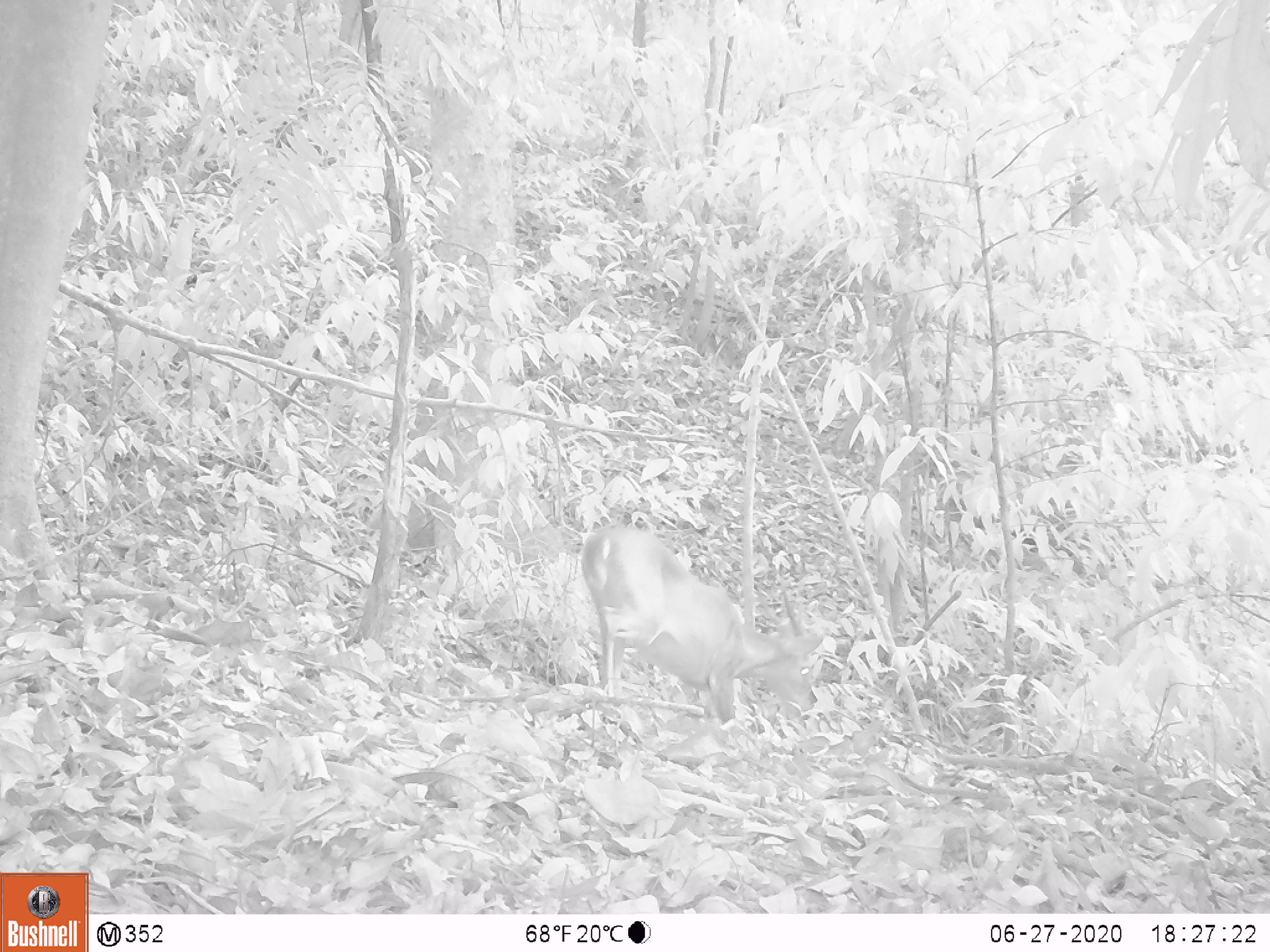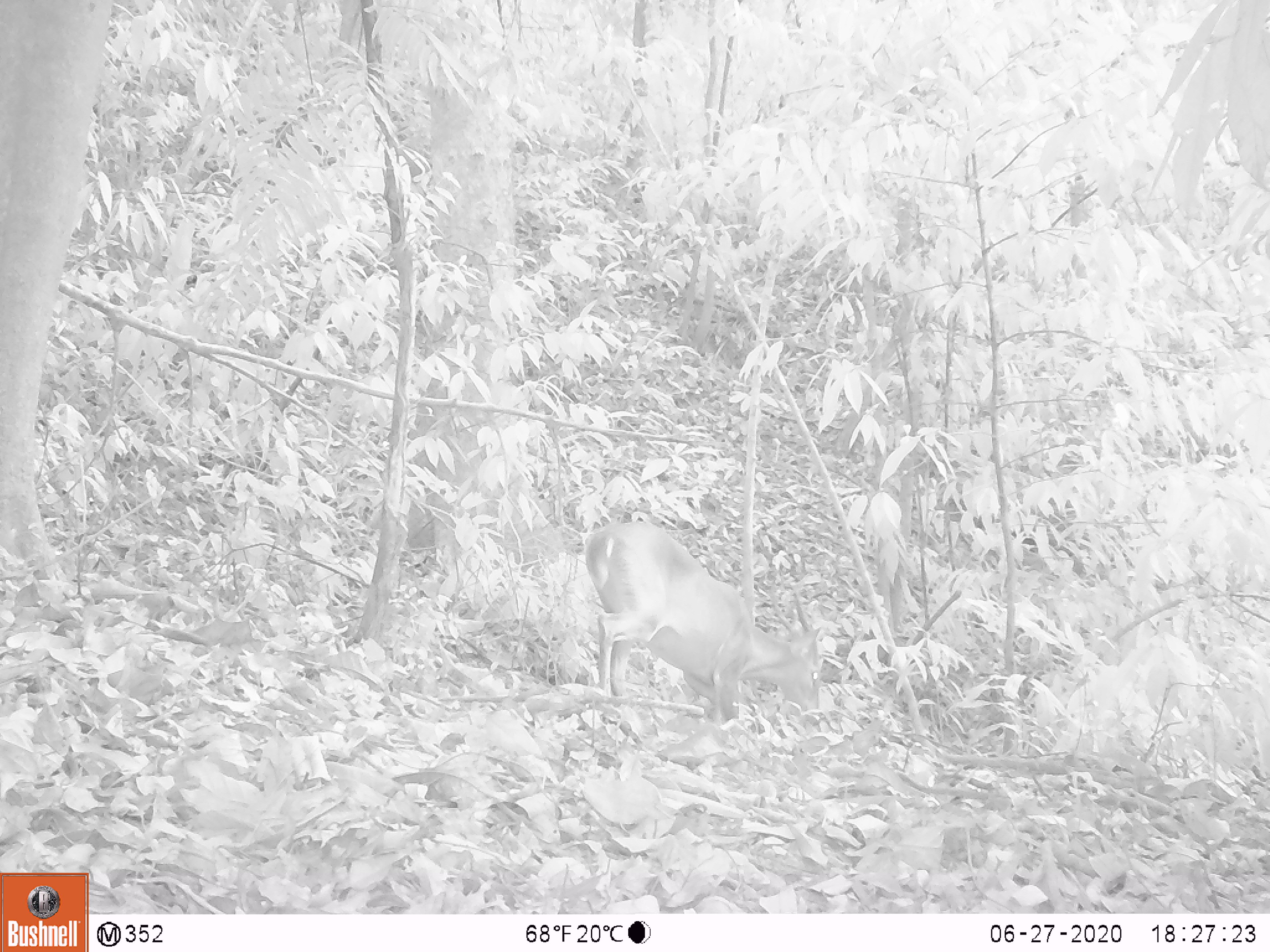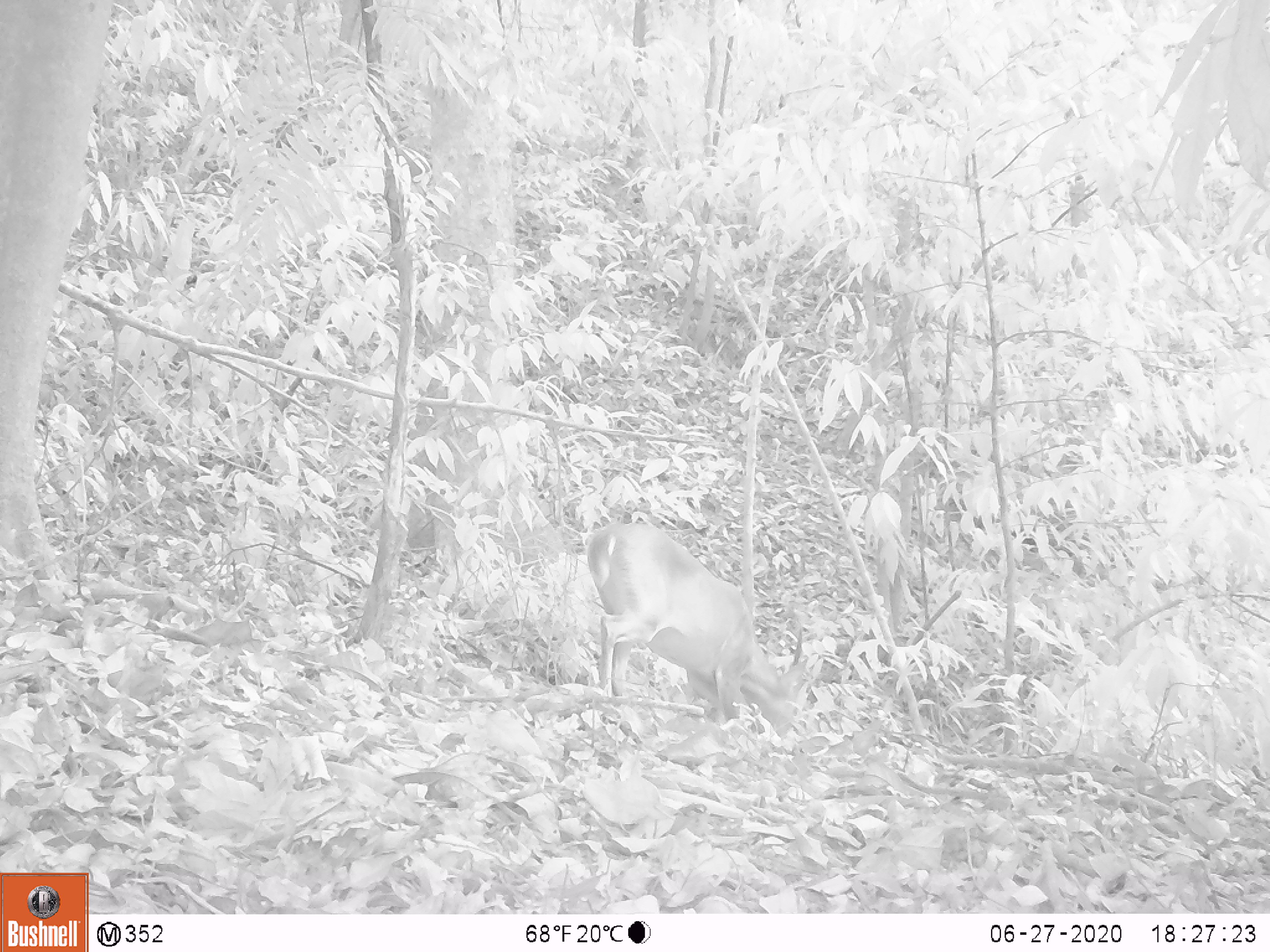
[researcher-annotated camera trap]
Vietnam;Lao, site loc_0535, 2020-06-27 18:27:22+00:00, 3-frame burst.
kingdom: Animalia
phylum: Chordata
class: Mammalia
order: Artiodactyla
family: Cervidae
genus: Muntiacus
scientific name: Muntiacus vuquangensis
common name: large-antlered muntjac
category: large antlered muntjac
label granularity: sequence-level